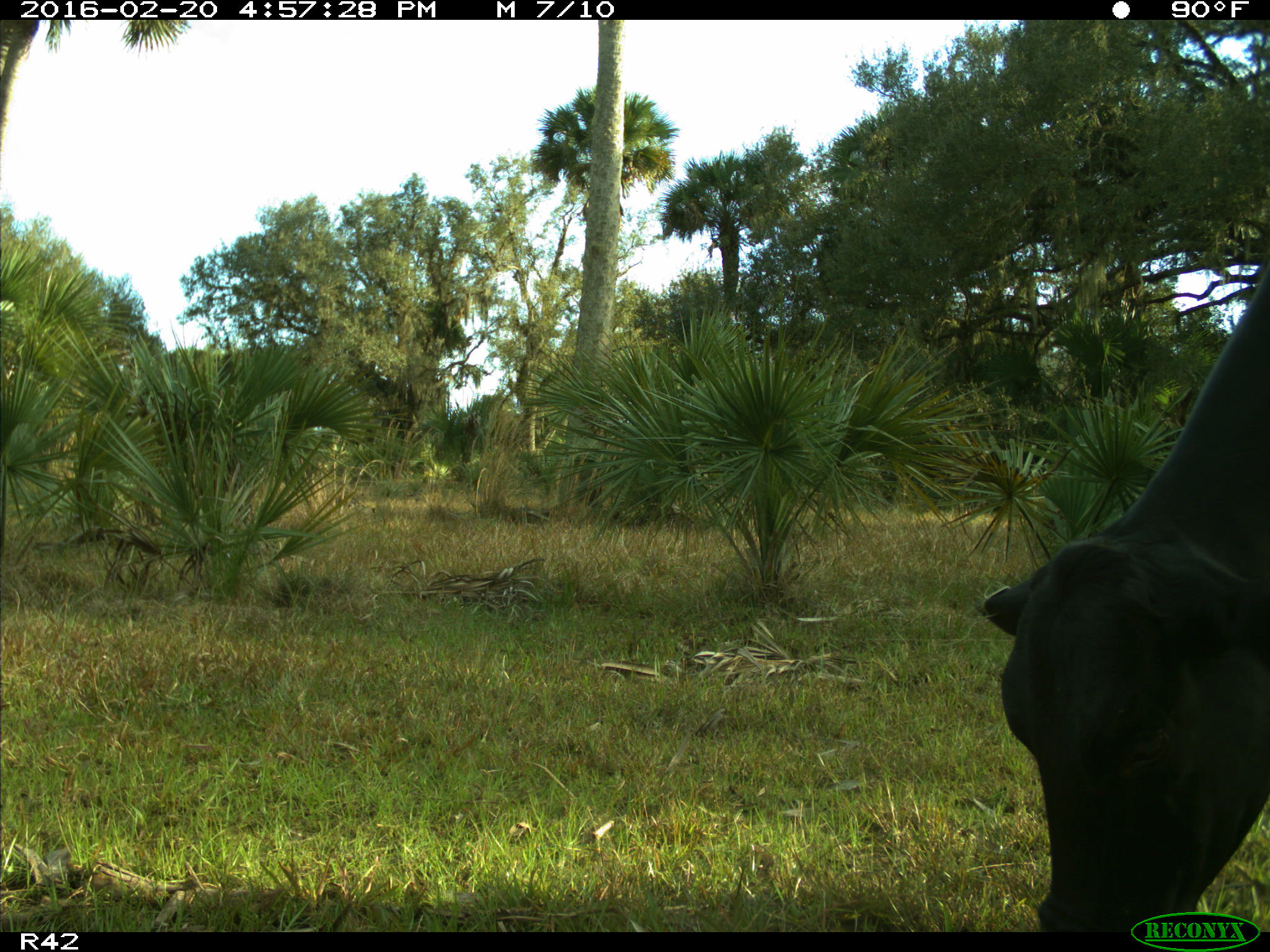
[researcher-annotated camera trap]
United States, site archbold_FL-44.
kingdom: Animalia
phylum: Chordata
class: Mammalia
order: Artiodactyla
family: Bovidae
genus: Bos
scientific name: Bos taurus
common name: domestic cow